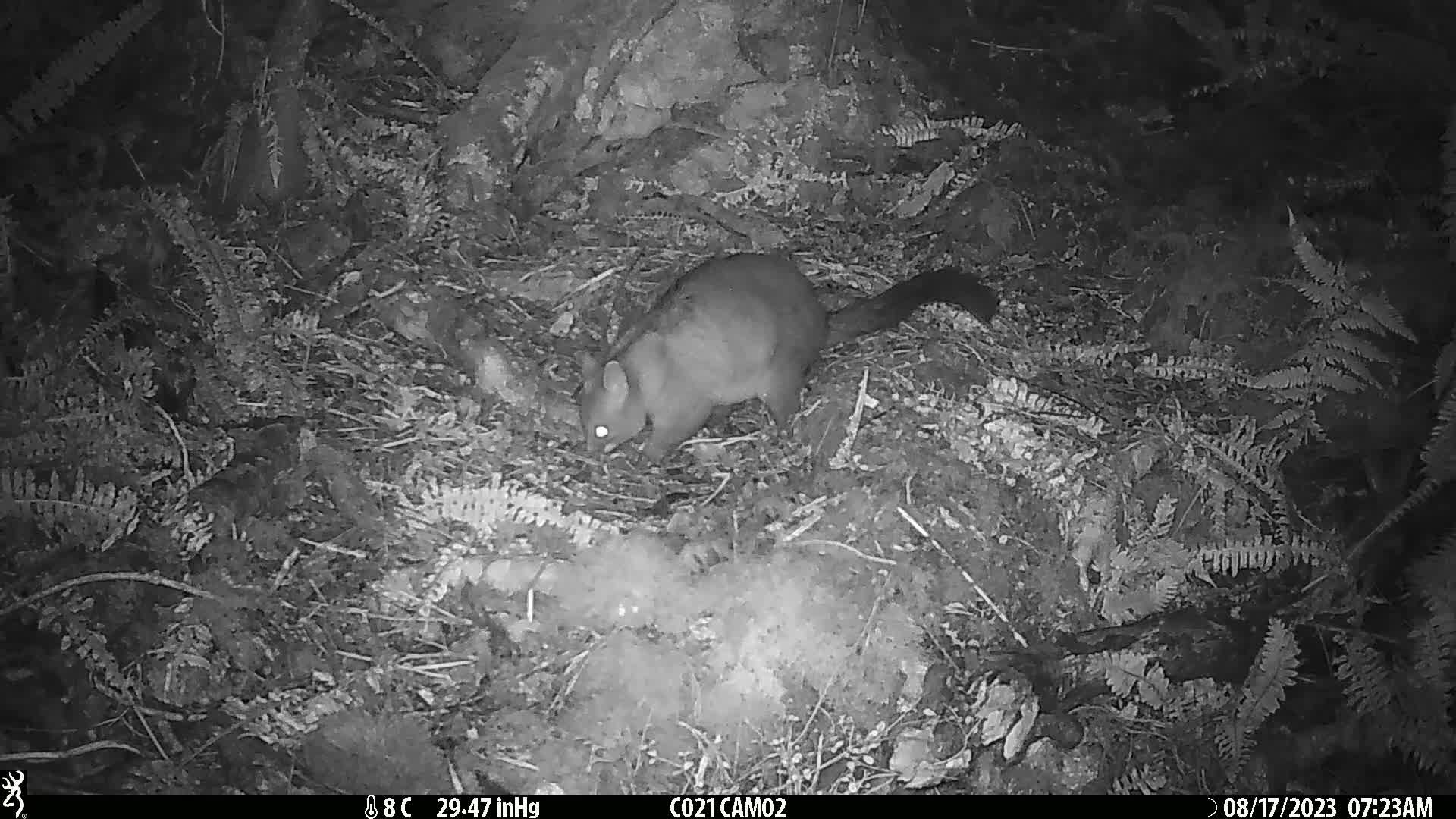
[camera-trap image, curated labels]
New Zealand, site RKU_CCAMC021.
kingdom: Animalia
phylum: Chordata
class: Mammalia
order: Diprotodontia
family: Phalangeridae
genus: Trichosurus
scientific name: Trichosurus vulpecula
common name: common brushtail possum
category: possum